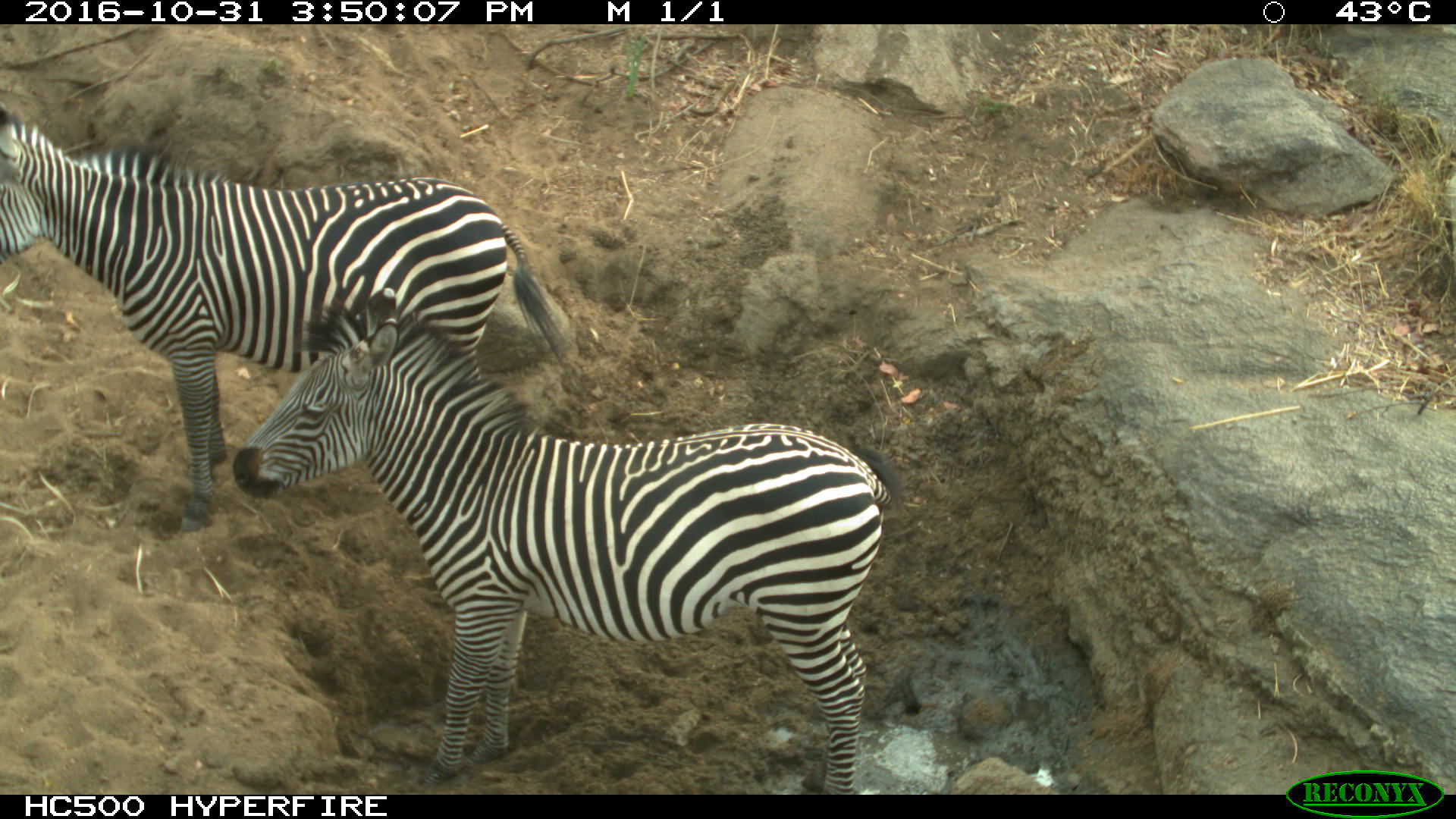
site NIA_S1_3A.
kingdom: Animalia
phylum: Chordata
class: Mammalia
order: Perissodactyla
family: Equidae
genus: Equus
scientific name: Equus quagga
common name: plains zebra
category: zebraplains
Zebraplains (plains zebra) (Equus quagga), count 2. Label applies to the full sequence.